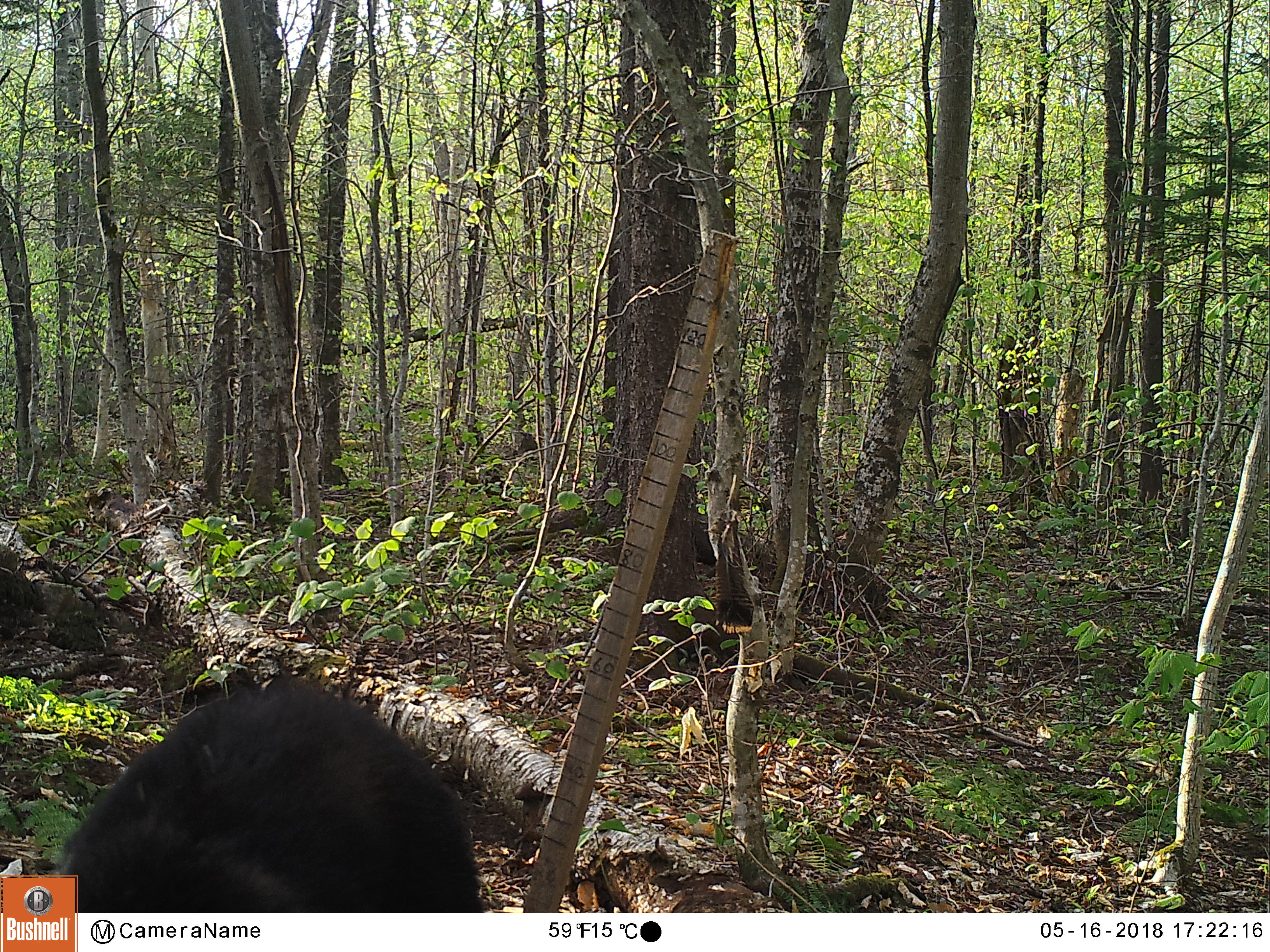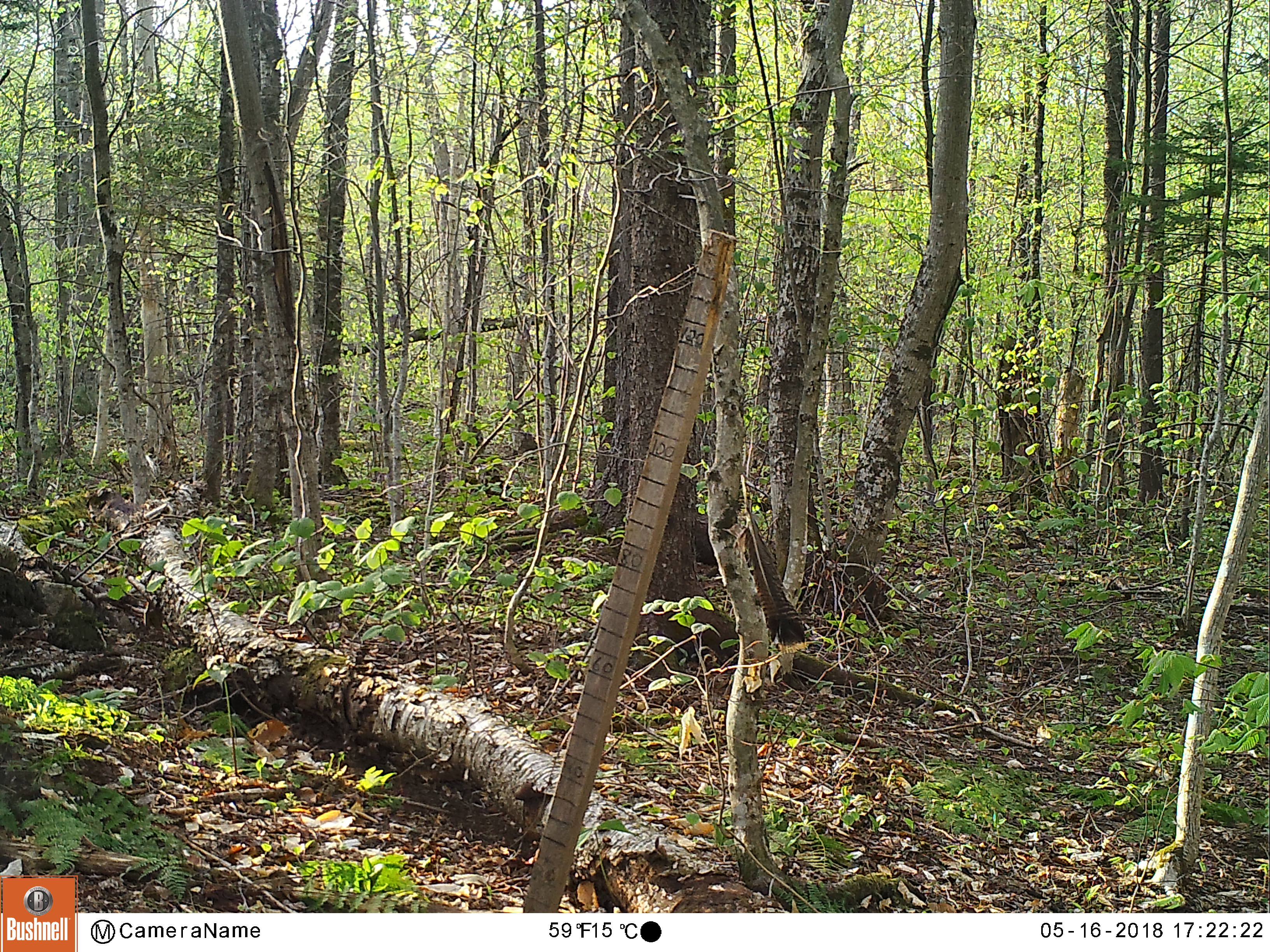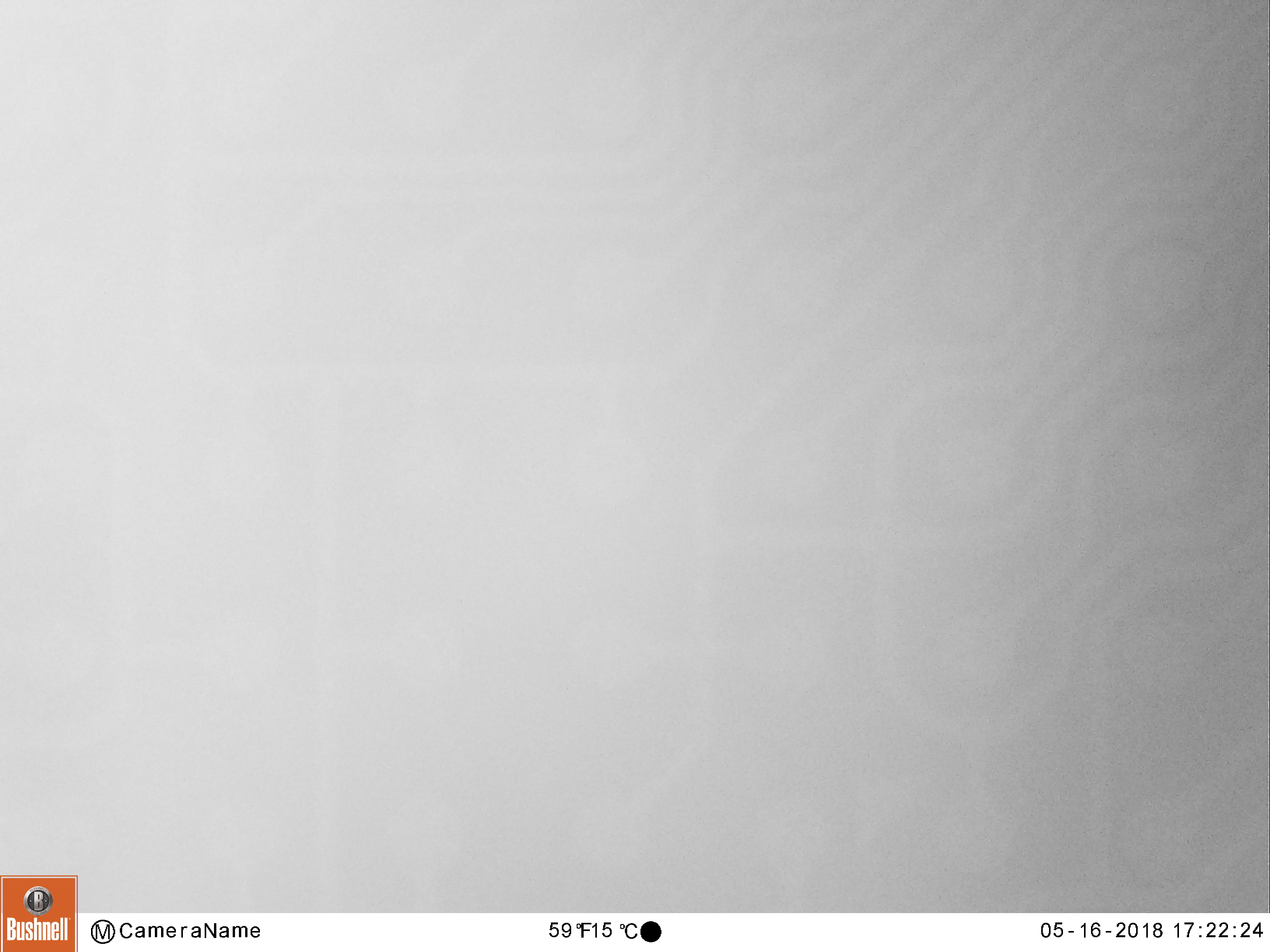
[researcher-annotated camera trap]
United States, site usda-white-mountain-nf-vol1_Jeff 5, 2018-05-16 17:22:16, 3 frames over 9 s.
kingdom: Animalia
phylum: Chordata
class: Mammalia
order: Carnivora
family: Ursidae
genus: Ursus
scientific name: Ursus americanus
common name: black bear